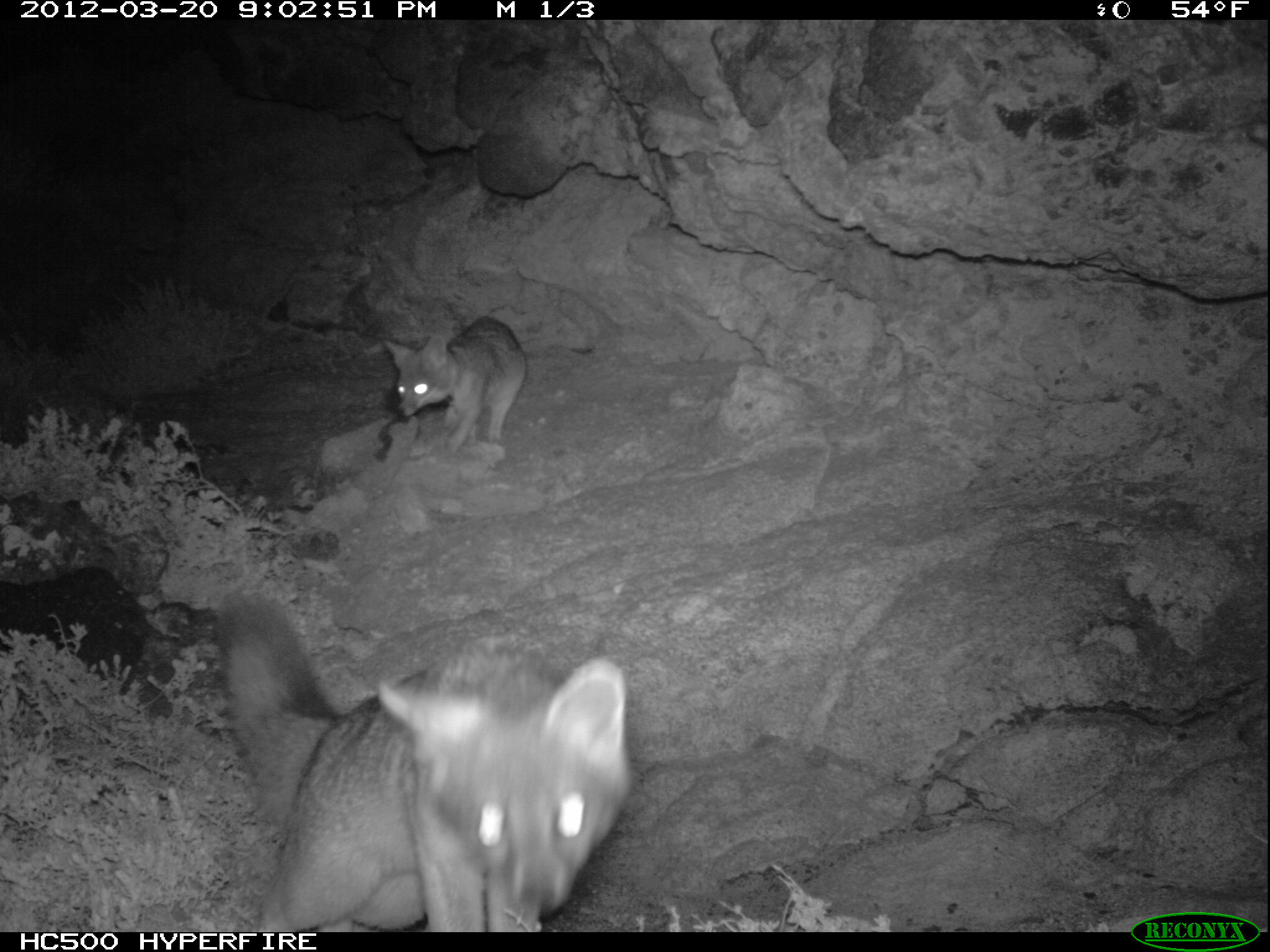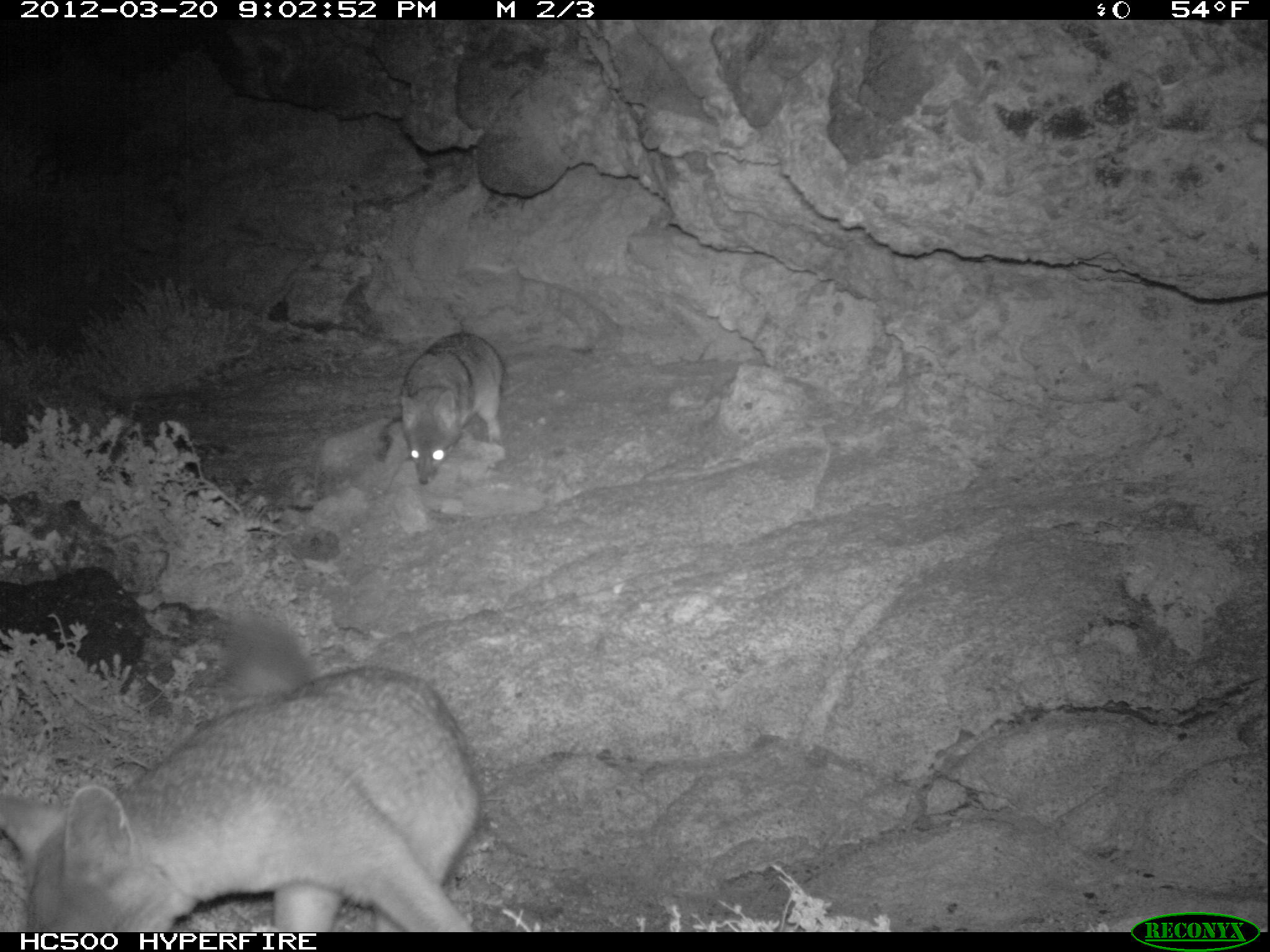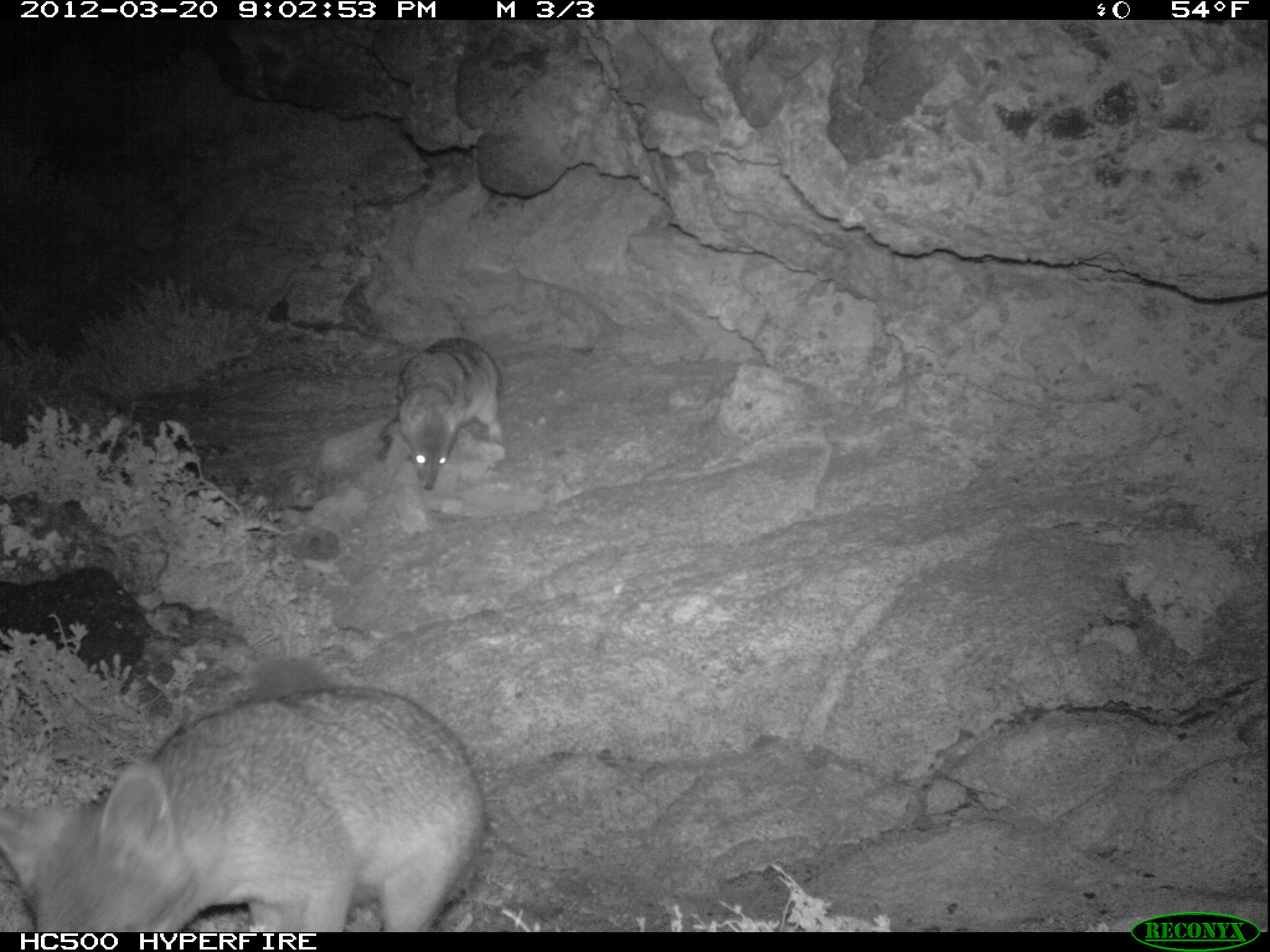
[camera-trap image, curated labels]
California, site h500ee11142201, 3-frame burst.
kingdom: Animalia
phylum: Chordata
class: Mammalia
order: Carnivora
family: Canidae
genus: Urocyon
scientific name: Urocyon littoralis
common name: island fox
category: fox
Fox (island fox) (Urocyon littoralis).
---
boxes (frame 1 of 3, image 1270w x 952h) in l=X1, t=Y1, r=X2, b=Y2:
fox: l=209, t=586, r=630, b=930; l=383, t=316, r=526, b=454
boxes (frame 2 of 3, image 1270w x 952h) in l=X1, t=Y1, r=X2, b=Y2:
fox: l=0, t=664, r=483, b=932; l=366, t=329, r=504, b=504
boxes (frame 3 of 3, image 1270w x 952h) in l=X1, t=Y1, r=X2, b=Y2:
fox: l=0, t=686, r=486, b=928; l=363, t=337, r=502, b=500